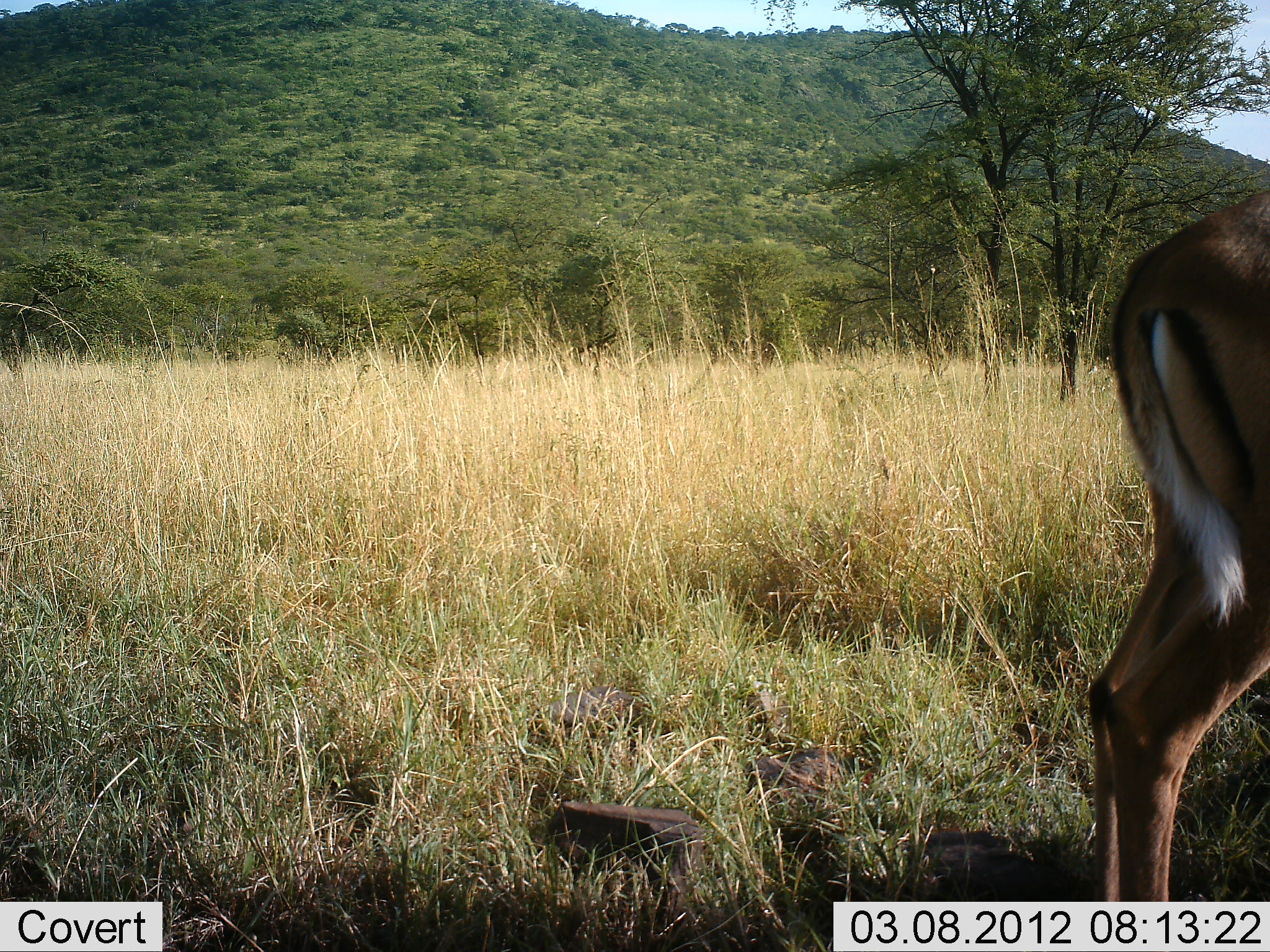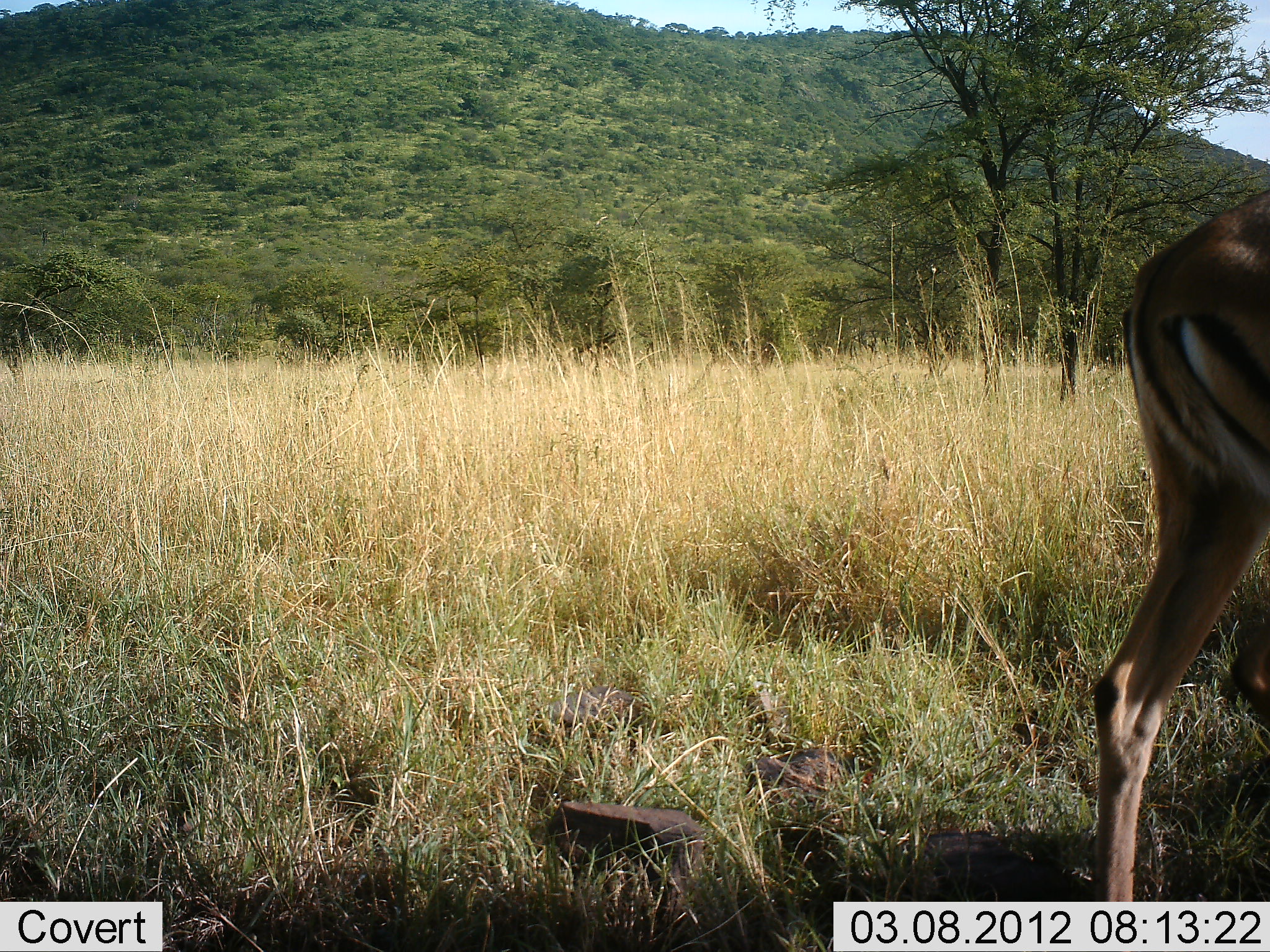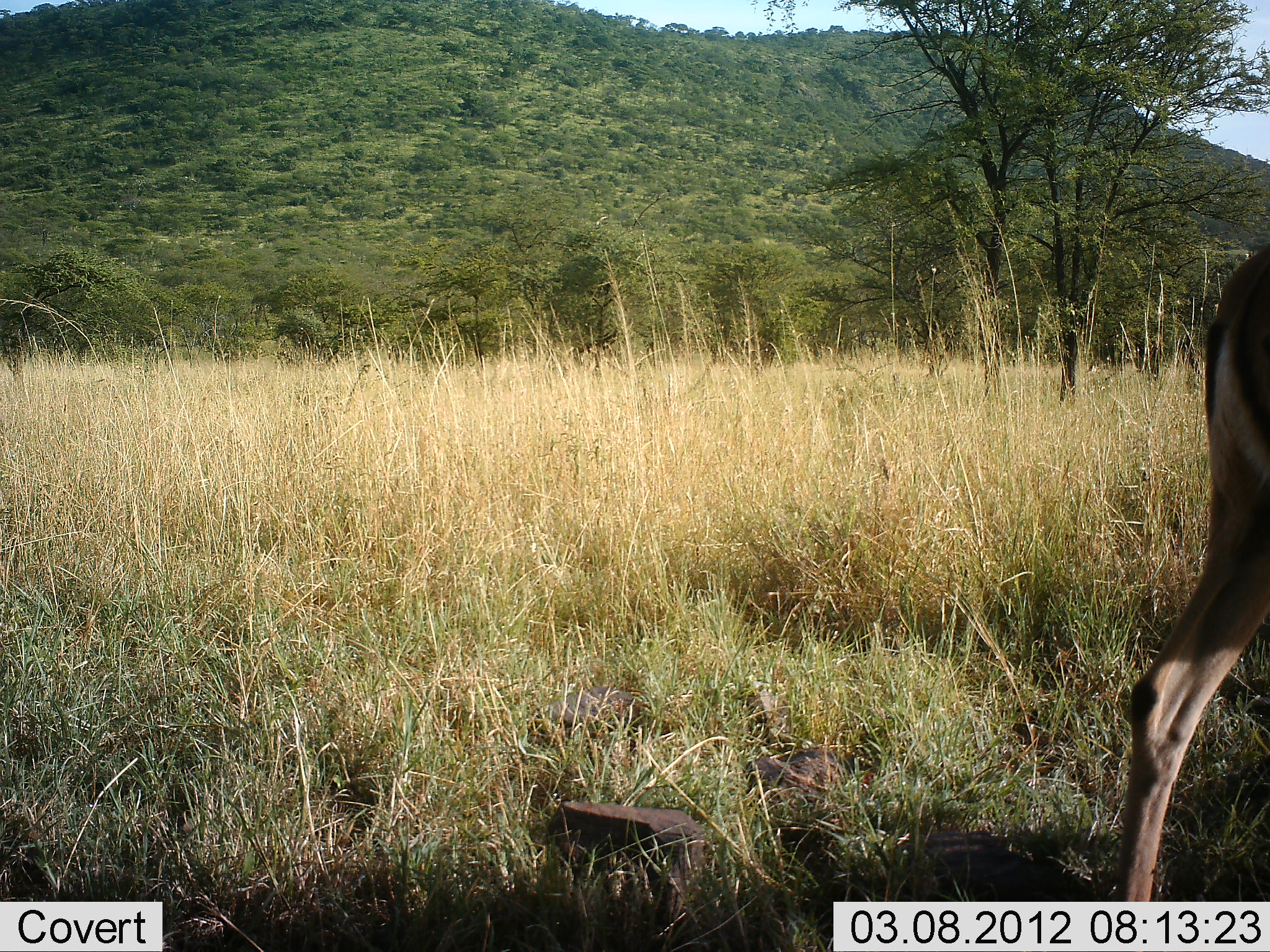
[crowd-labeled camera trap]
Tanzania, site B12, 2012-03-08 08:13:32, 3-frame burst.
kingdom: Animalia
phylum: Chordata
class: Mammalia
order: Artiodactyla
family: Bovidae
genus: Aepyceros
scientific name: Aepyceros melampus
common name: impala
Impala (Aepyceros melampus), count 1. Behavior (volunteer vote fractions): standing 38%, resting 0%, moving 62%, interacting 0%. Young present (vote fraction): 0%. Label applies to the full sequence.